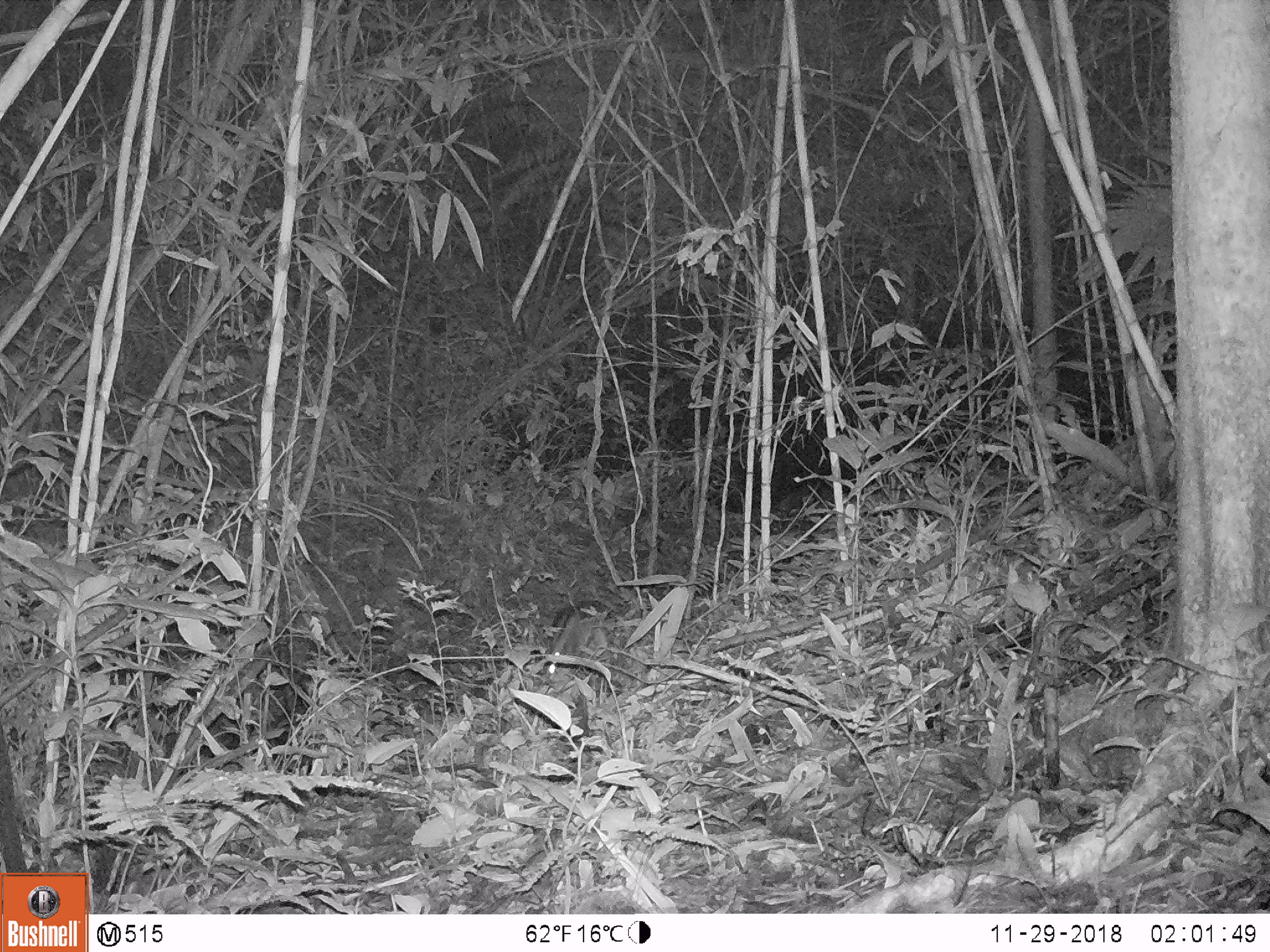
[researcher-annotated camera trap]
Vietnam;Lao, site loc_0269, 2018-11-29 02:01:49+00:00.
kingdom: Animalia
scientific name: Animalia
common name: animal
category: unidentified animal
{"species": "unidentified animal (animal) (Animalia)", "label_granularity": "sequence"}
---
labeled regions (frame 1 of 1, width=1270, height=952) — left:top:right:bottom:
unidentified animal: 545:599:596:658